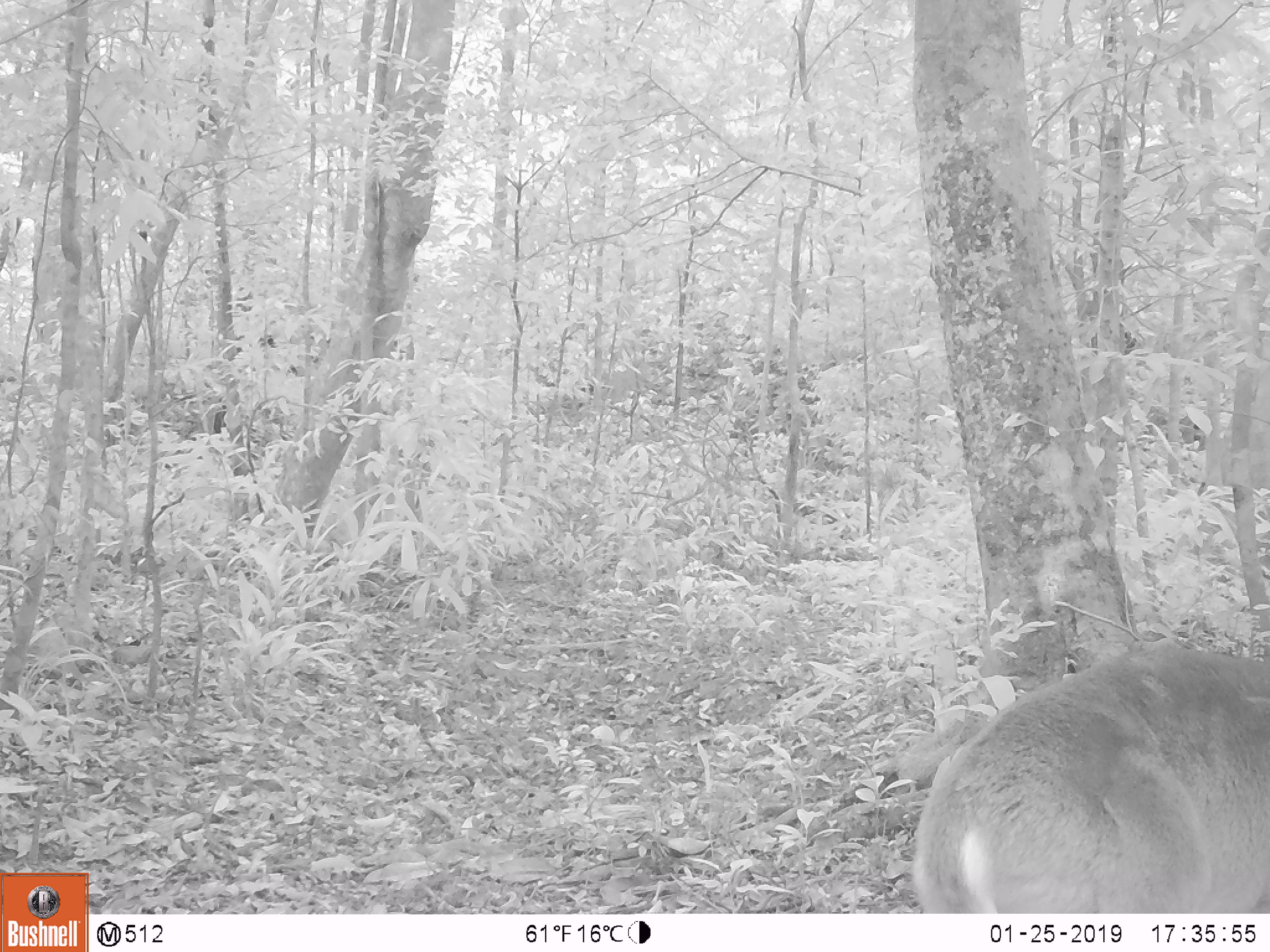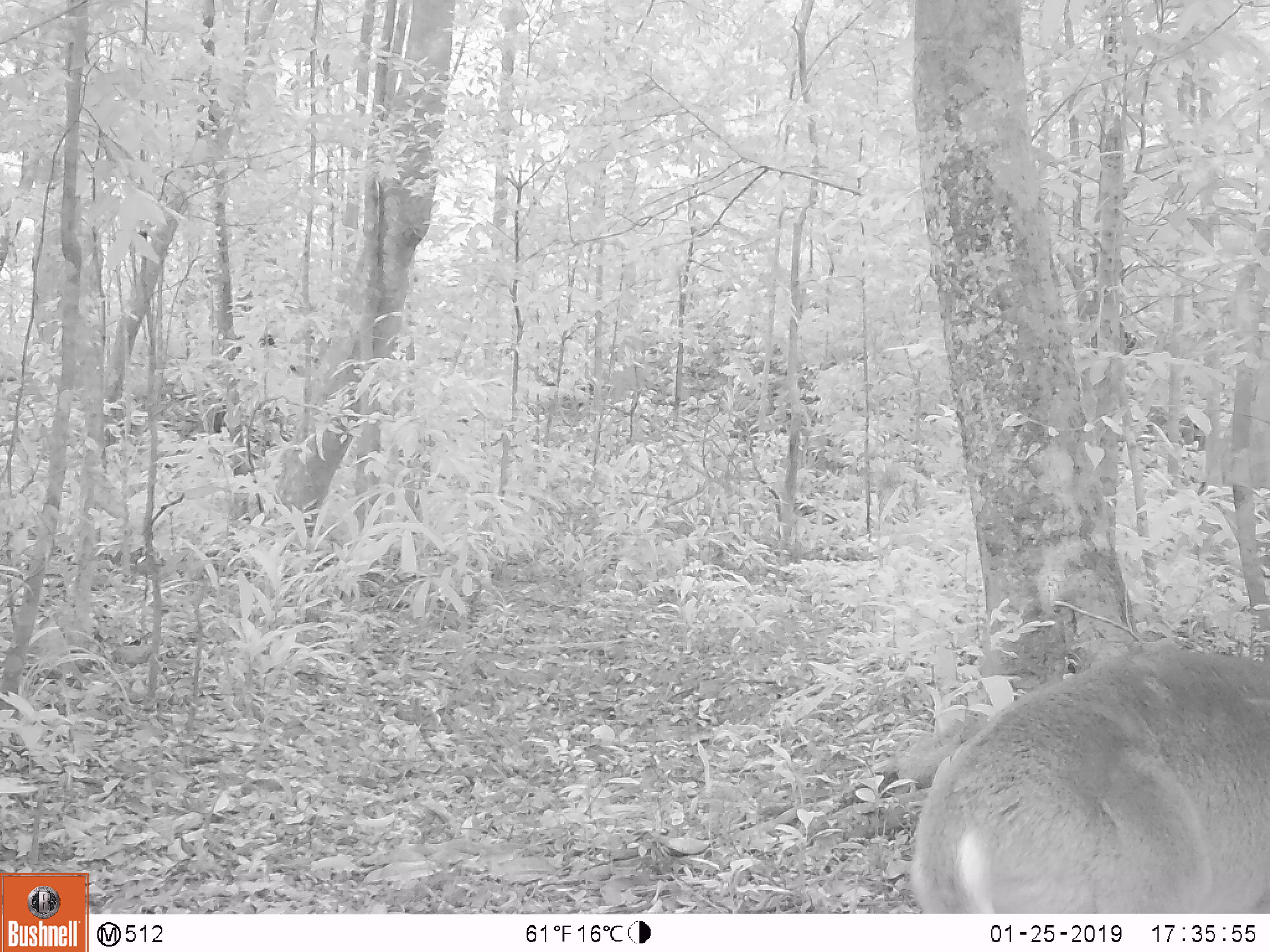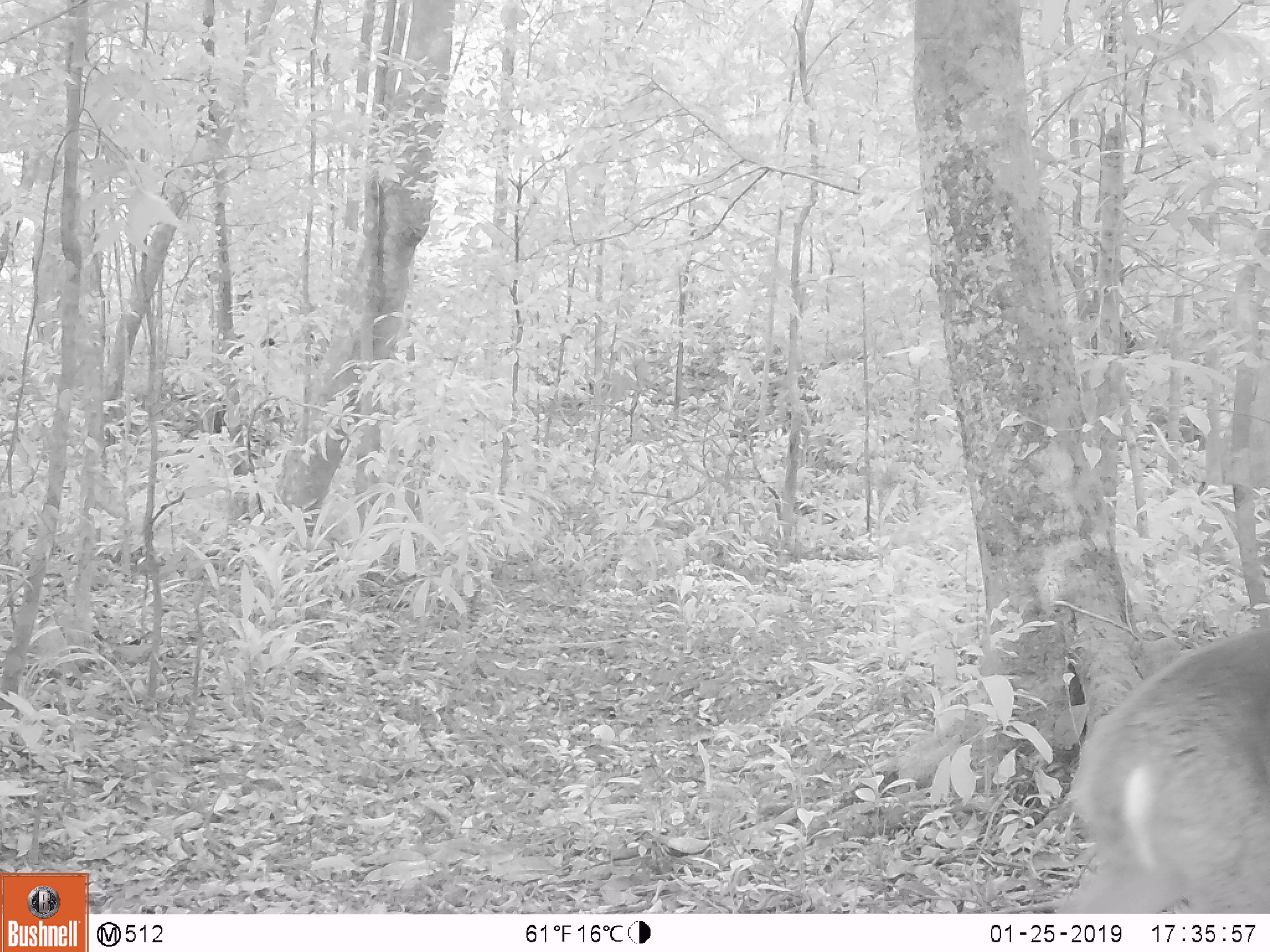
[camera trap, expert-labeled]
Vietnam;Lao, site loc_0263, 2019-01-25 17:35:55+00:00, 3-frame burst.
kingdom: Animalia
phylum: Chordata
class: Mammalia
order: Artiodactyla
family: Cervidae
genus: Muntiacus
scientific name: Muntiacus vuquangensis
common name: large-antlered muntjac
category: large antlered muntjac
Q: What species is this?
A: Large antlered muntjac (large-antlered muntjac) (Muntiacus vuquangensis).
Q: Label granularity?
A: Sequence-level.